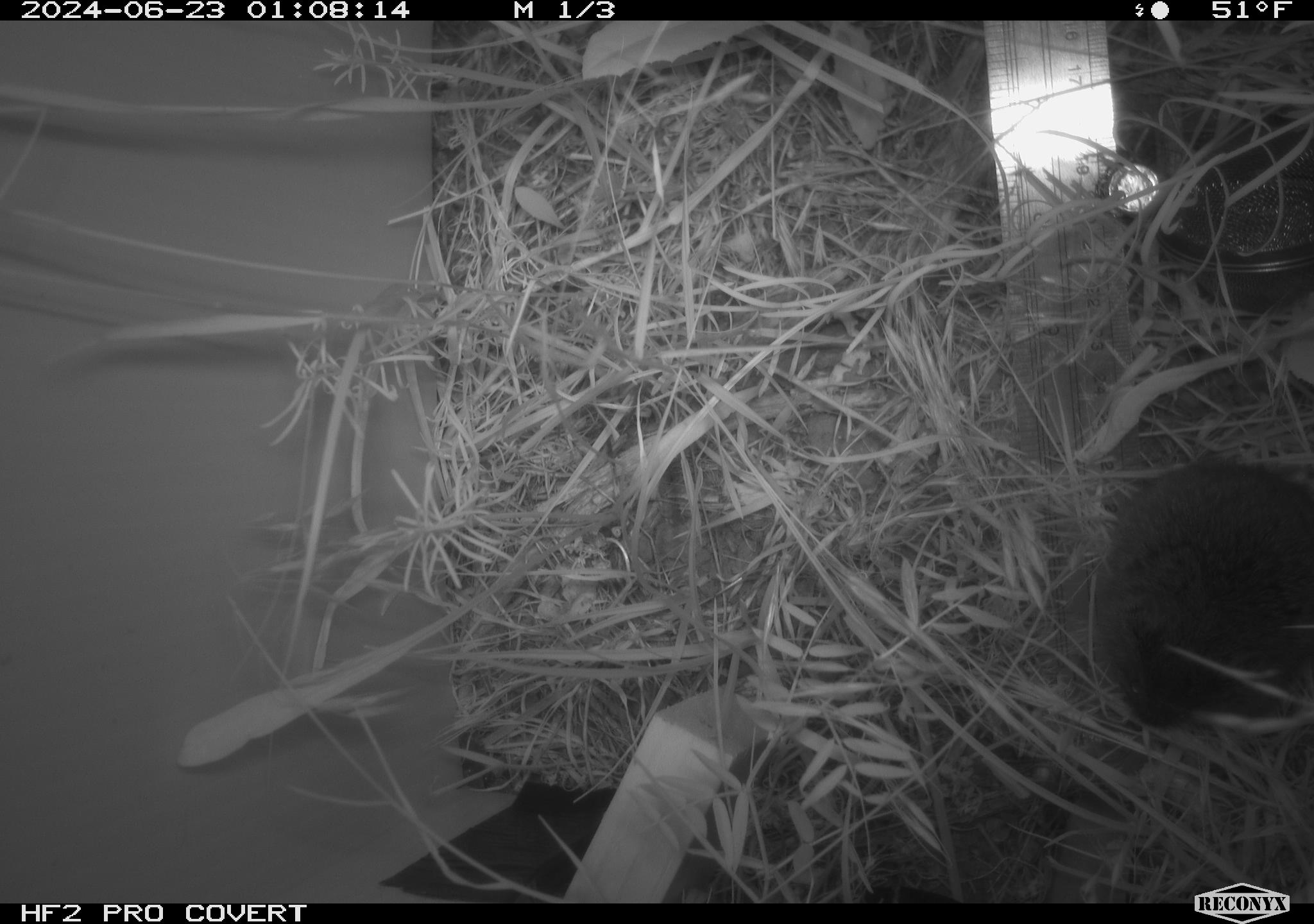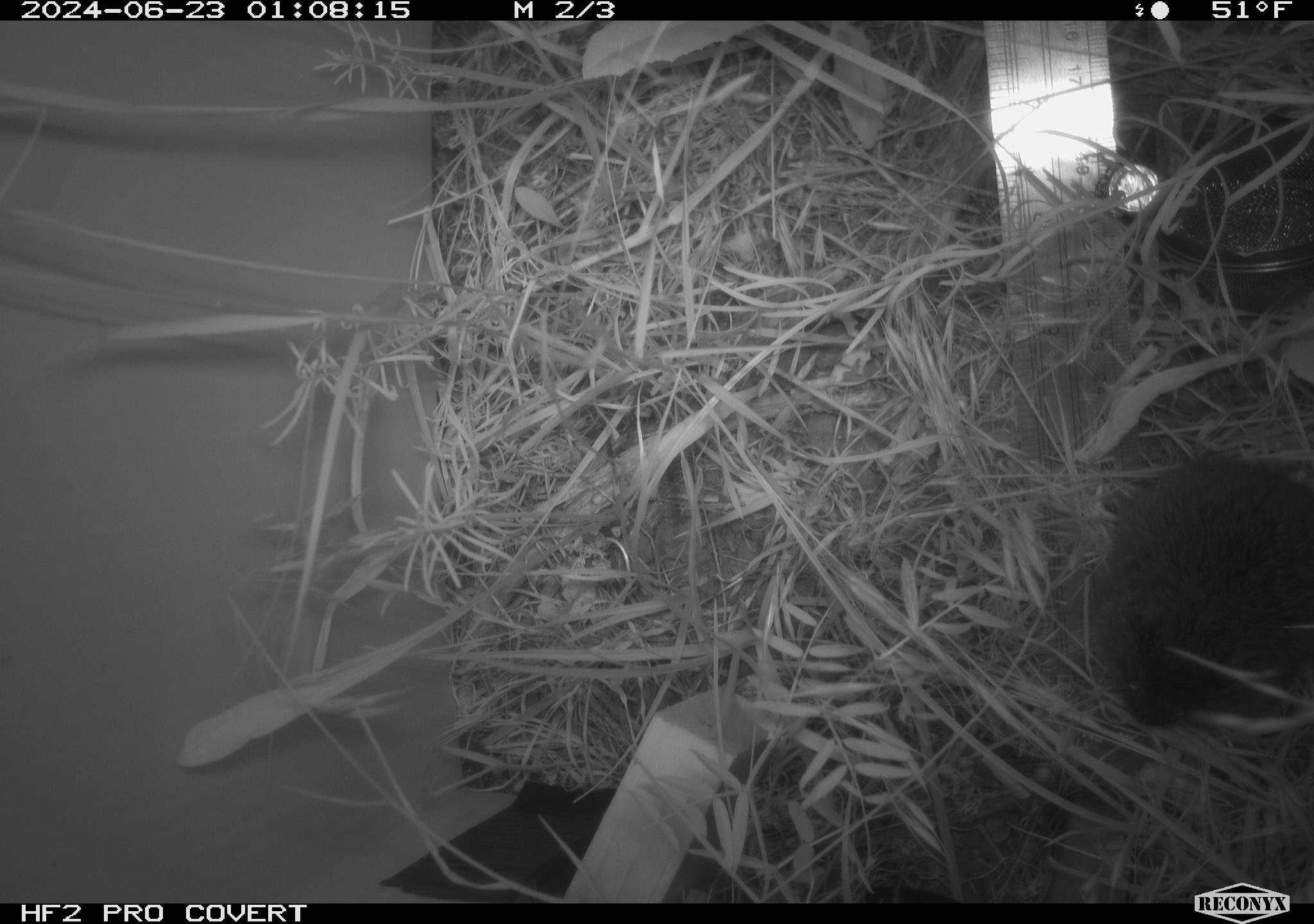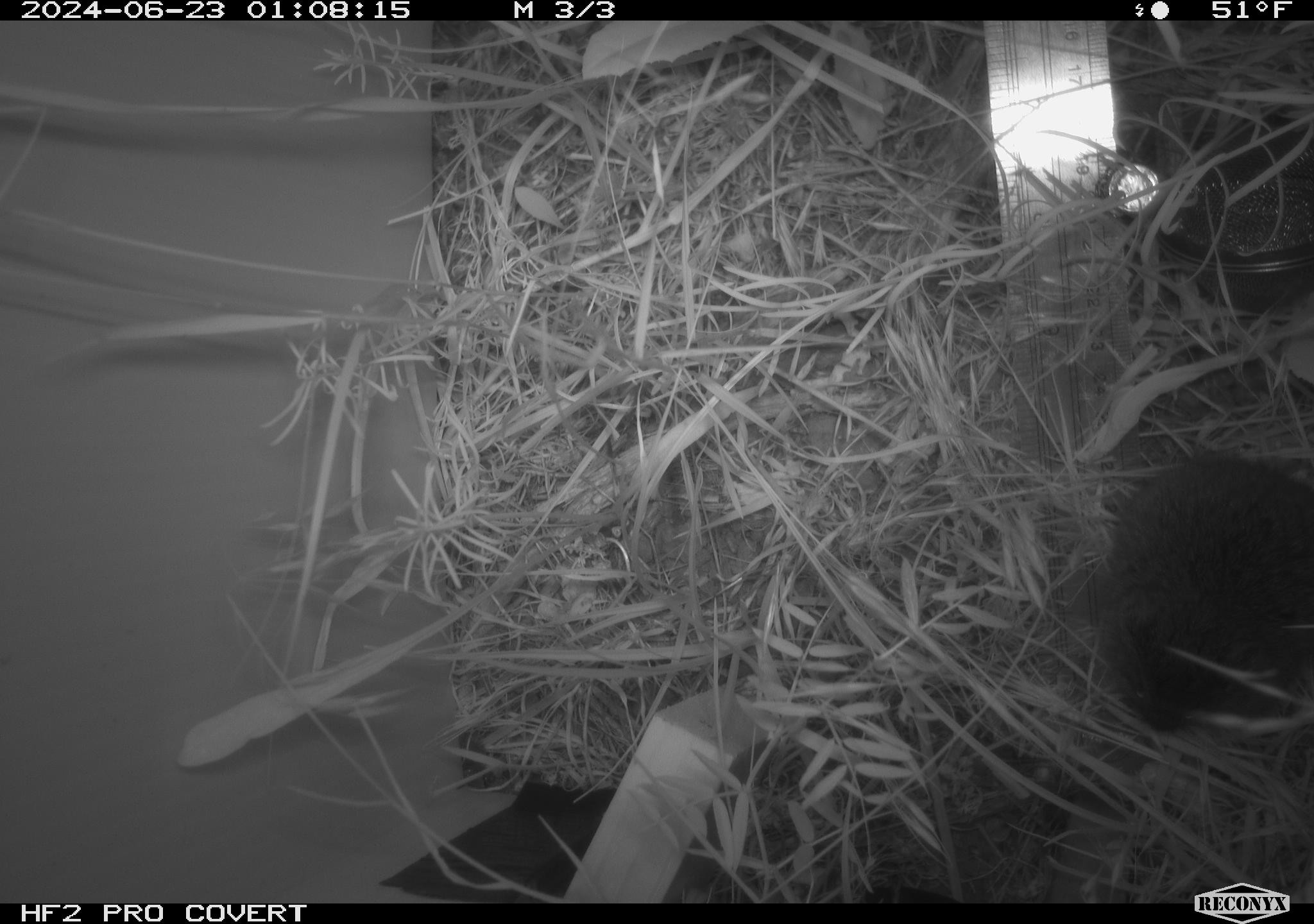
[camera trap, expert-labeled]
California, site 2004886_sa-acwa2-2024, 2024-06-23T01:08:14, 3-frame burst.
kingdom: Animalia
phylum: Chordata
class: Mammalia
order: Rodentia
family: Cricetidae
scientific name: Cricetidae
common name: hamsters, voles, lemmings, and allies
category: cricetidae family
Cricetidae family (hamsters, voles, lemmings, and allies) (Cricetidae).